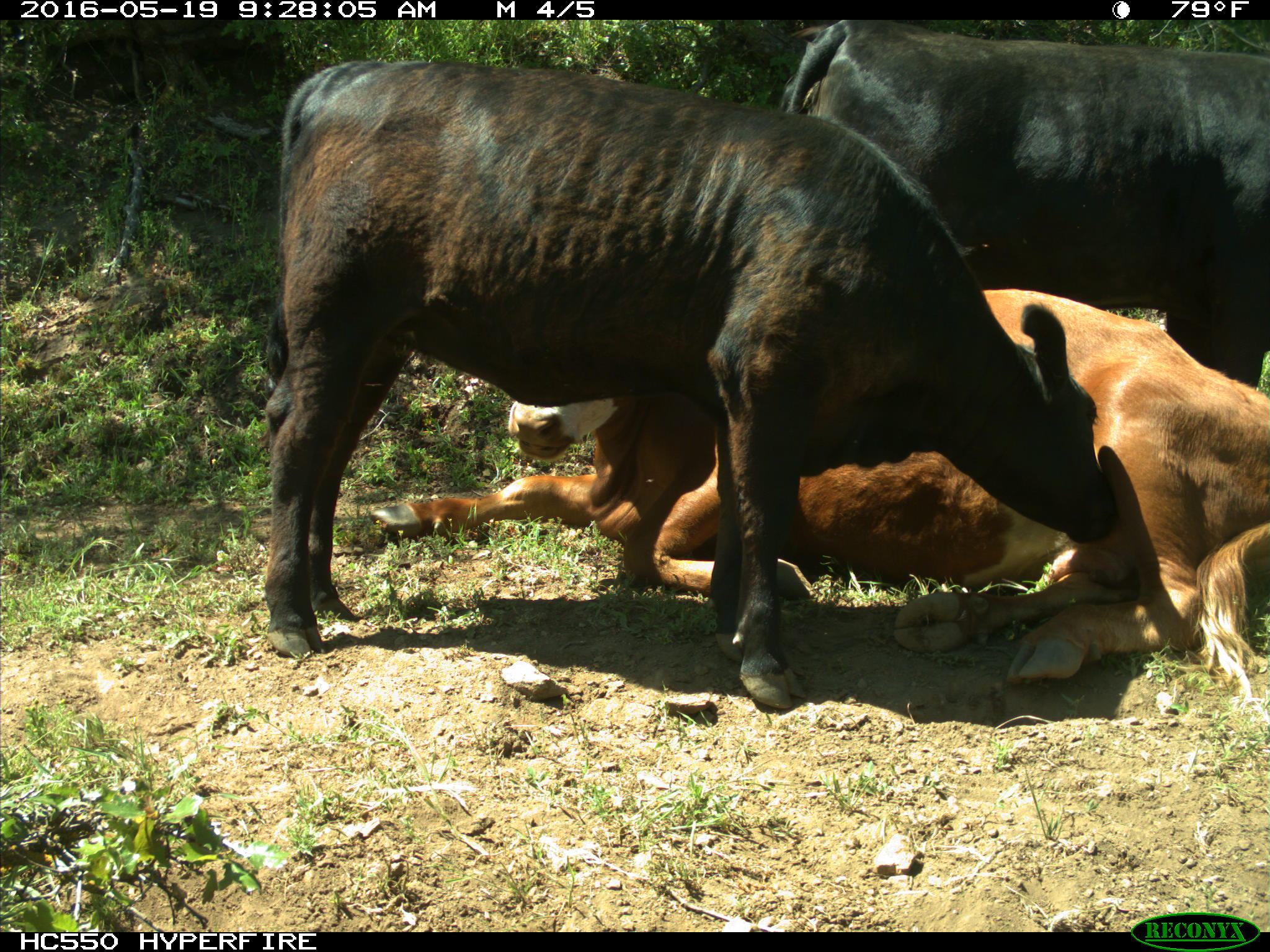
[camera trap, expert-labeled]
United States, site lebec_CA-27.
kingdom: Animalia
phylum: Chordata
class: Mammalia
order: Artiodactyla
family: Bovidae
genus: Bos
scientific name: Bos taurus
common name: domestic cow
Bos taurus (domestic cow).